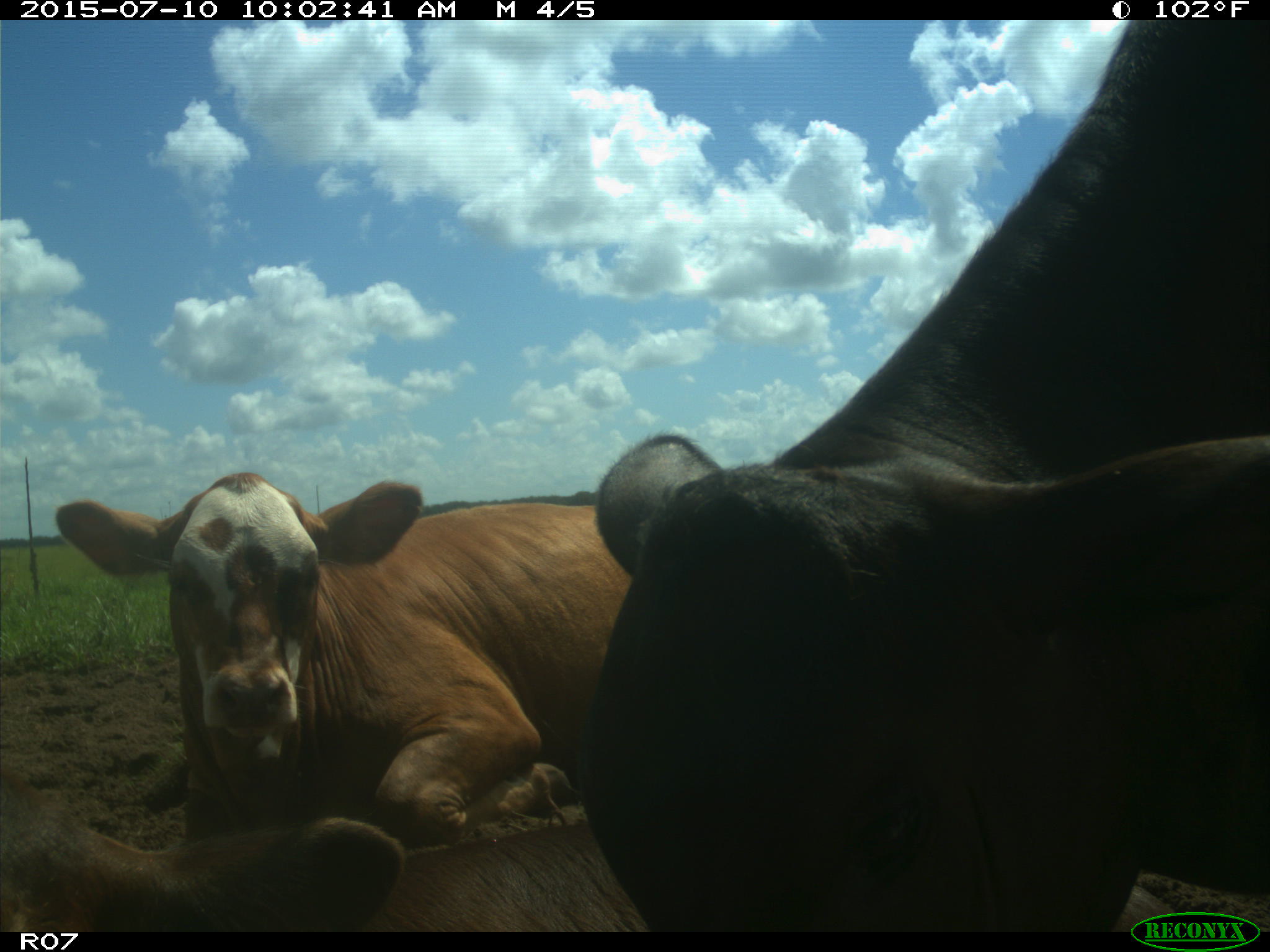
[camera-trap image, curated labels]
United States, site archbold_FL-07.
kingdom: Animalia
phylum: Chordata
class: Mammalia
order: Artiodactyla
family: Bovidae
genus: Bos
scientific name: Bos taurus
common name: domestic cow